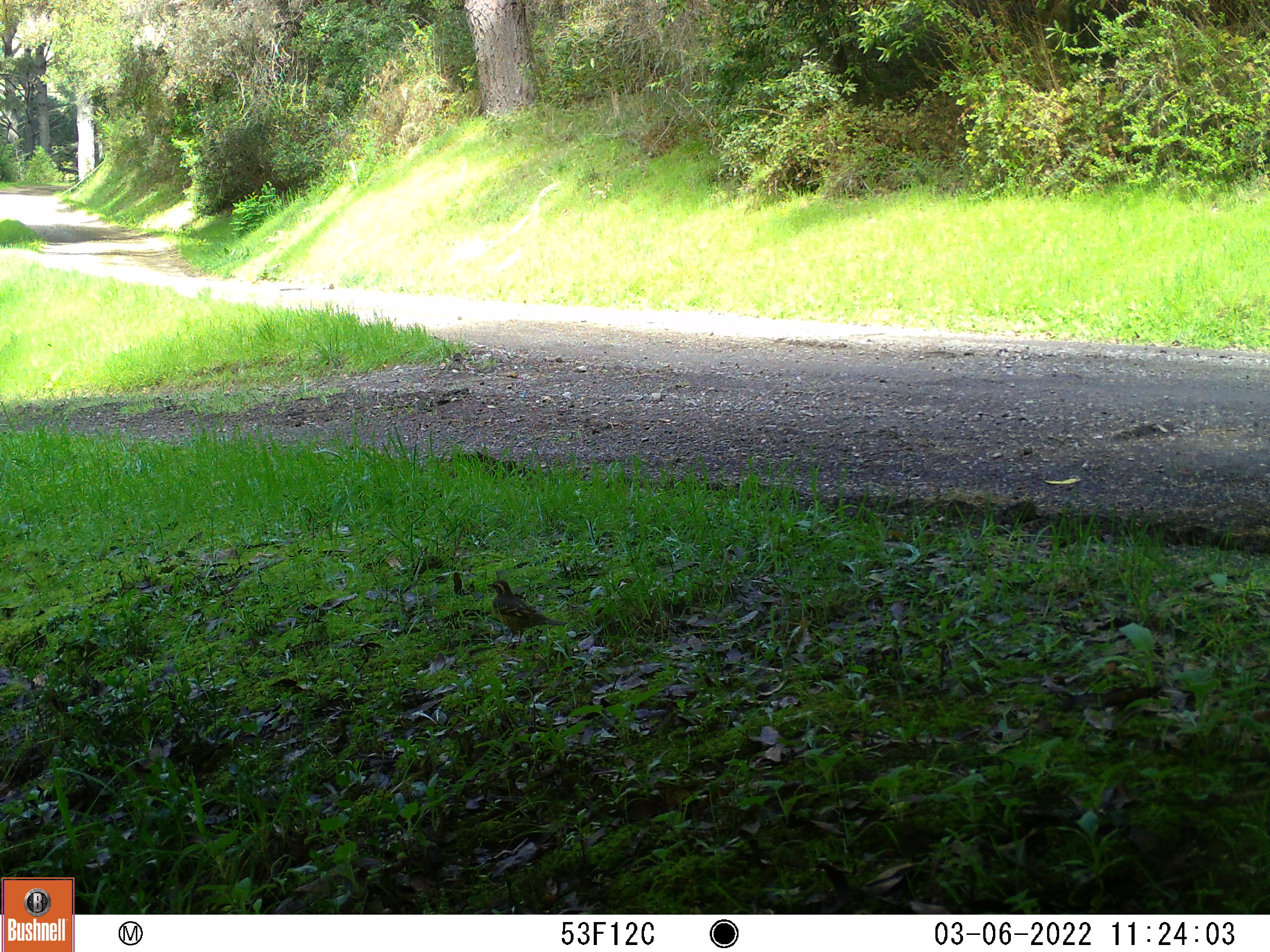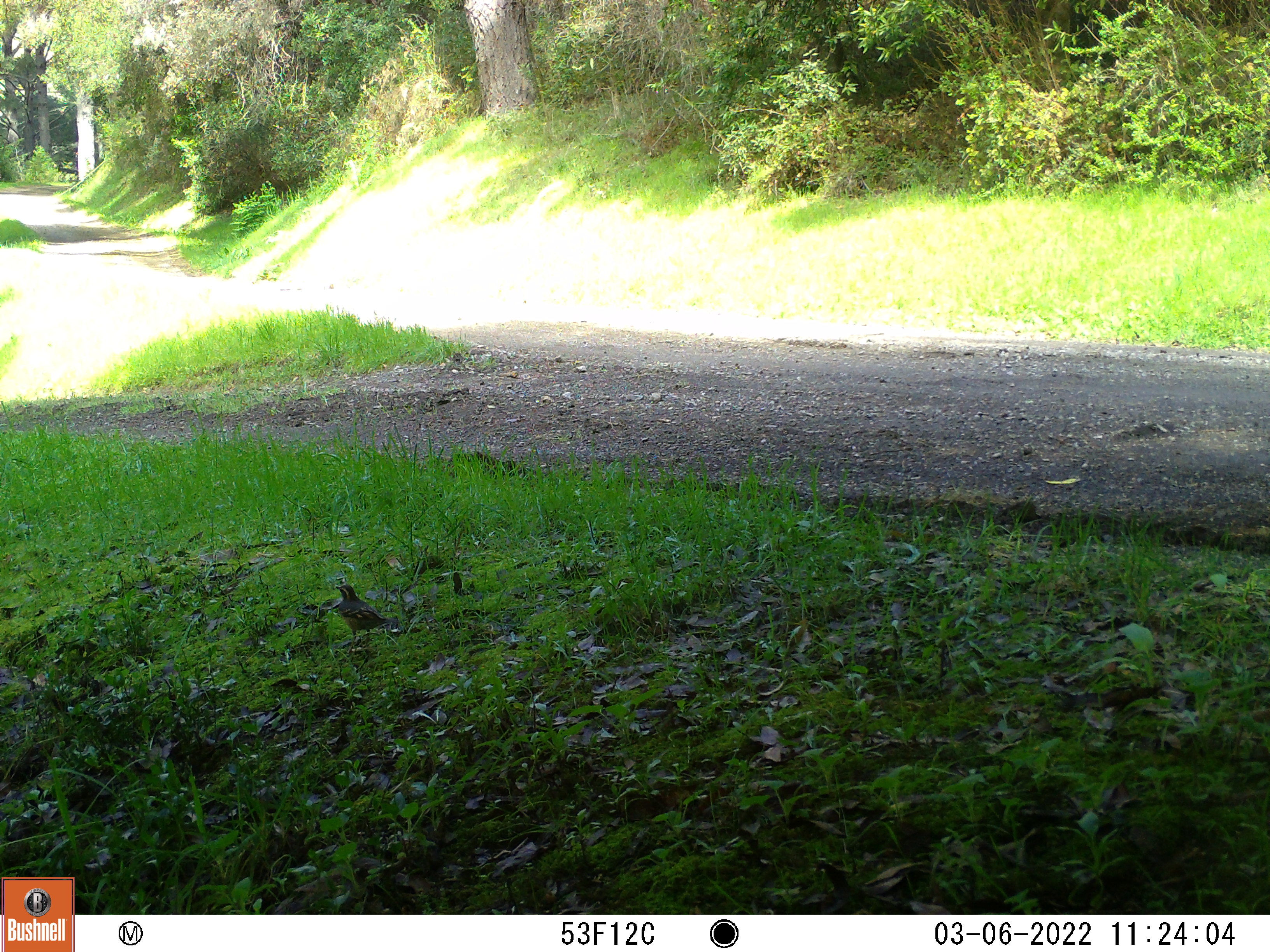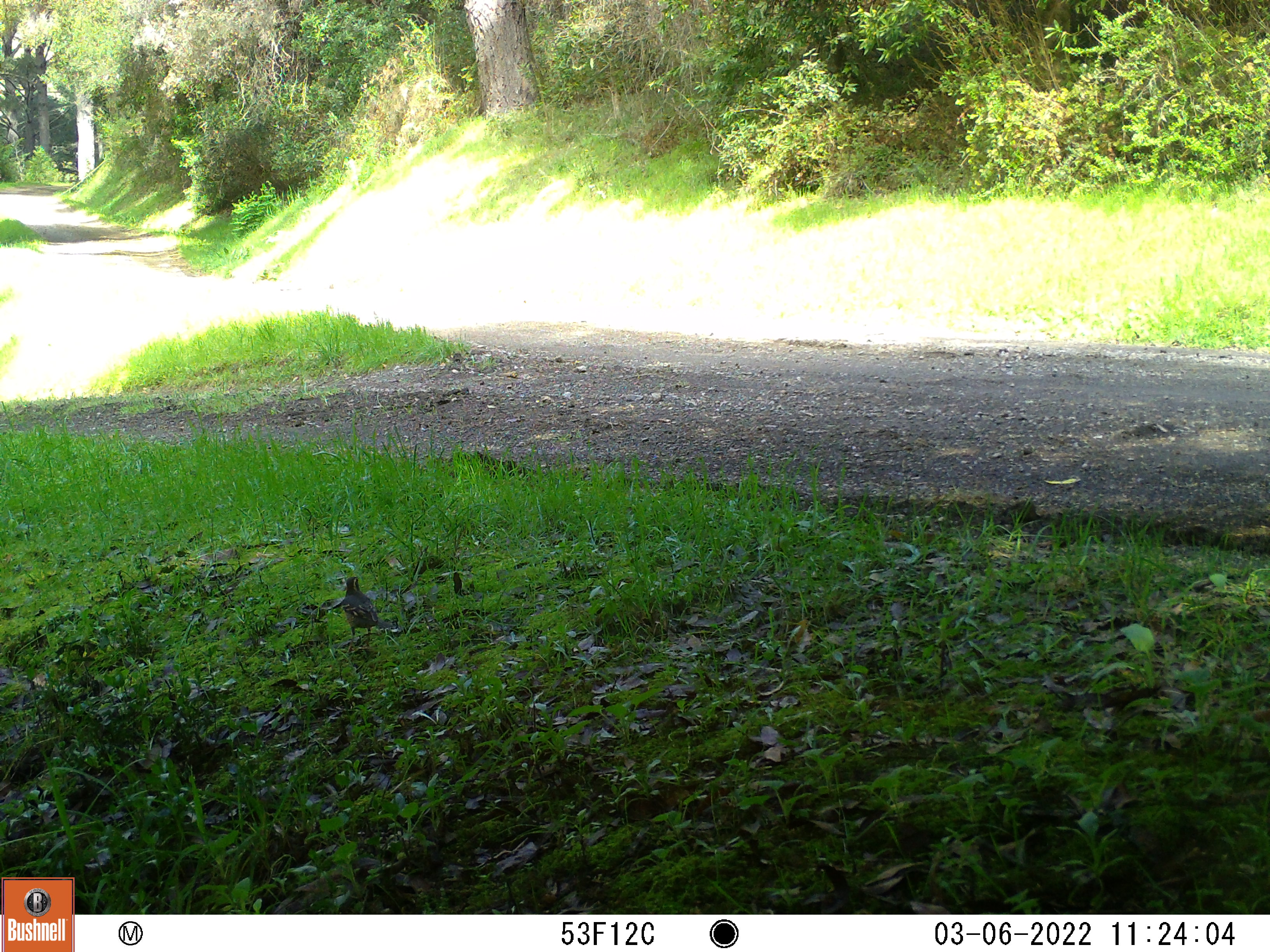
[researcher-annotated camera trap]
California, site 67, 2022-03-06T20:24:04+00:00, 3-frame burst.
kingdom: Animalia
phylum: Chordata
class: Aves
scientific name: Aves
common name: bird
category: unknown bird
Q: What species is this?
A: Unknown bird (bird) (Aves).